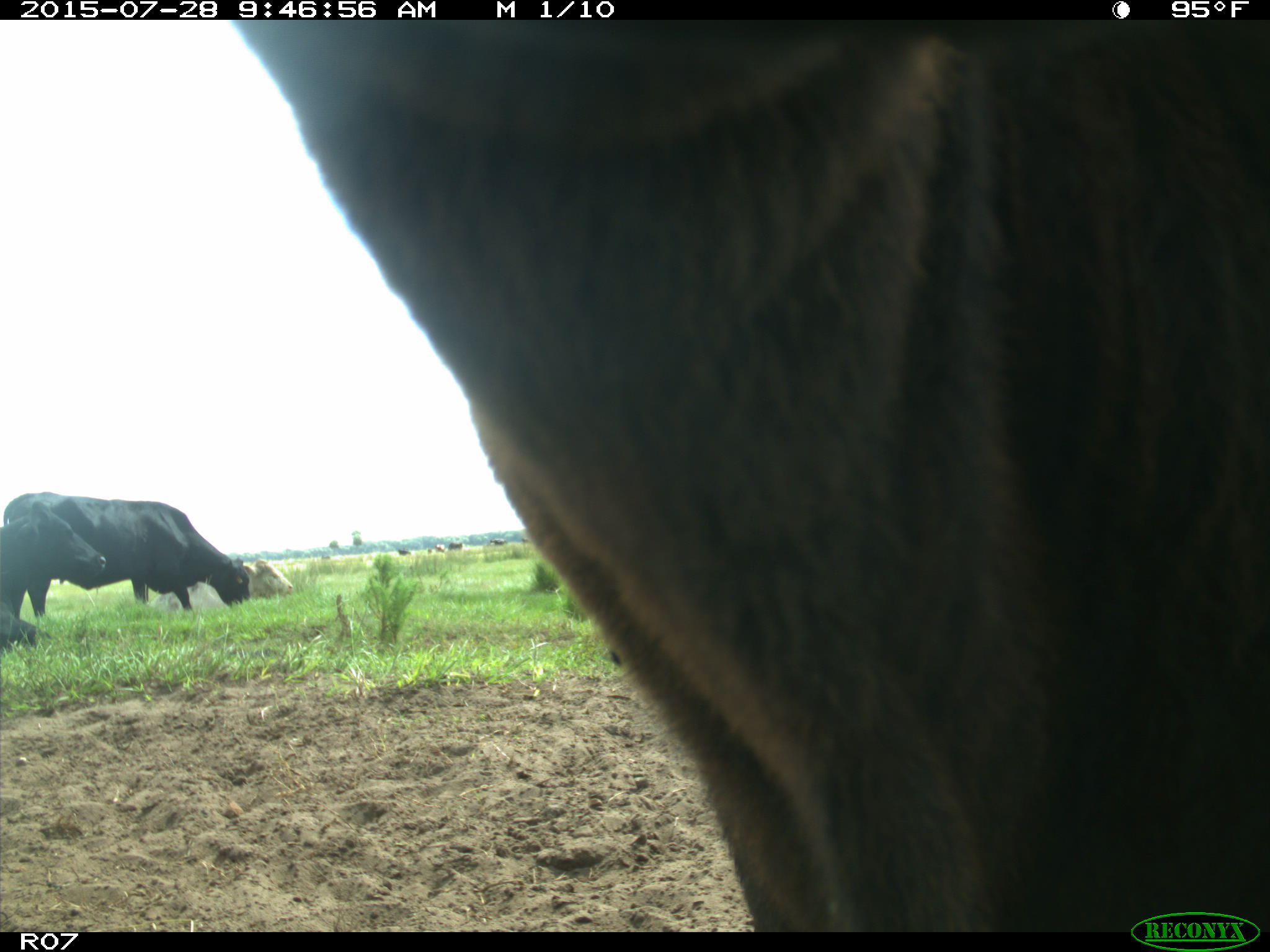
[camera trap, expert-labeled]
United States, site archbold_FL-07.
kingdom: Animalia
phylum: Chordata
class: Mammalia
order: Artiodactyla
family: Bovidae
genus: Bos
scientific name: Bos taurus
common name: domestic cow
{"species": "Bos taurus (domestic cow)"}